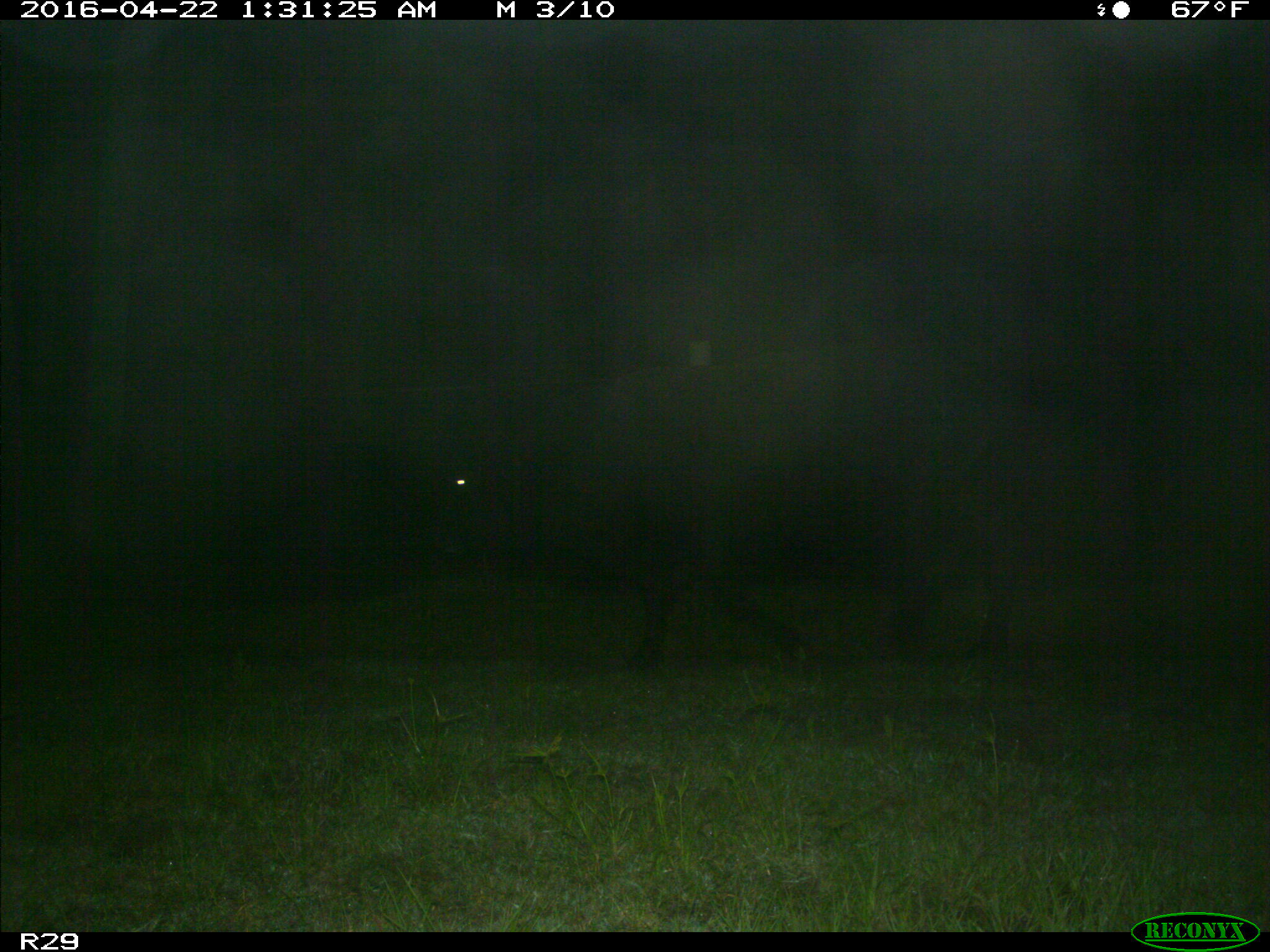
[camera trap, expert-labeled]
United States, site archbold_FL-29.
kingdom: Animalia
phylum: Chordata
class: Mammalia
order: Artiodactyla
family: Bovidae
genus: Bos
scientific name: Bos taurus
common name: domestic cow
Bos taurus (domestic cow).